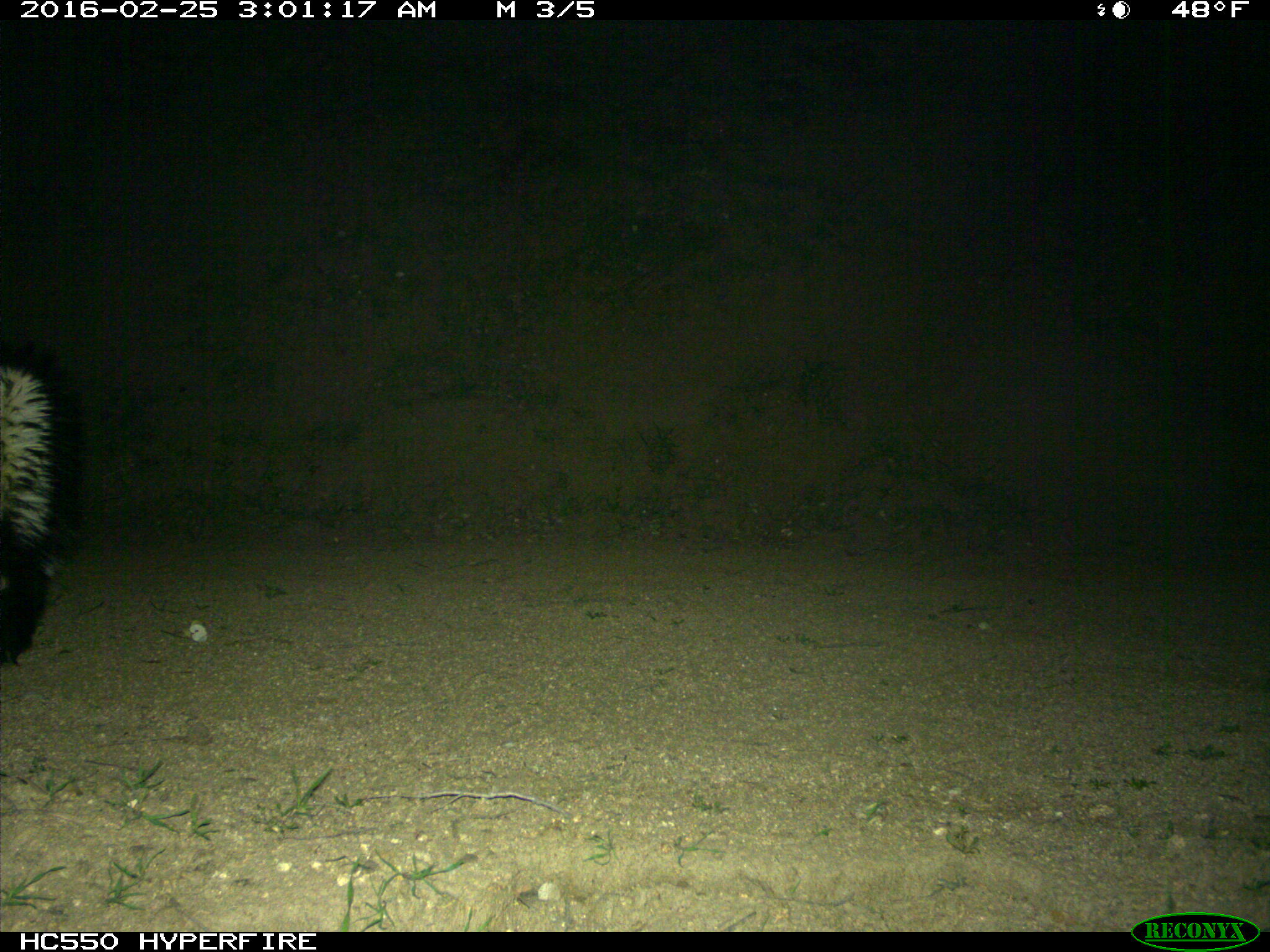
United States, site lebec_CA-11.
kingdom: Animalia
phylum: Chordata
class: Mammalia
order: Carnivora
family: Mephitidae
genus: Mephitis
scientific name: Mephitis mephitis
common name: striped skunk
Mephitis mephitis (striped skunk).